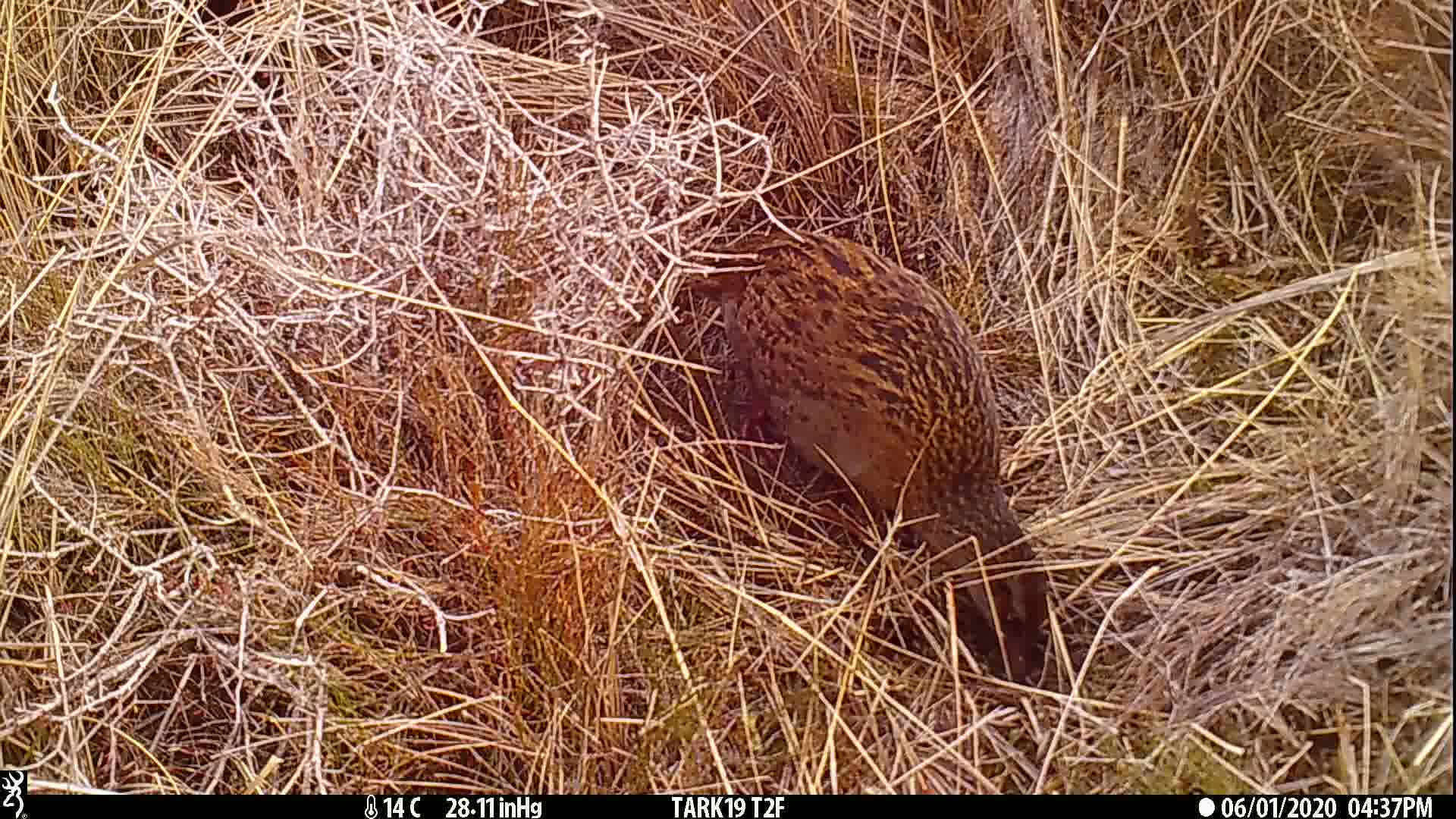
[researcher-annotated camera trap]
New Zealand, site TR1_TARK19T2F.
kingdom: Animalia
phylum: Chordata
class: Aves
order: Gruiformes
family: Rallidae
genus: Gallirallus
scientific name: Gallirallus australis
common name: weka